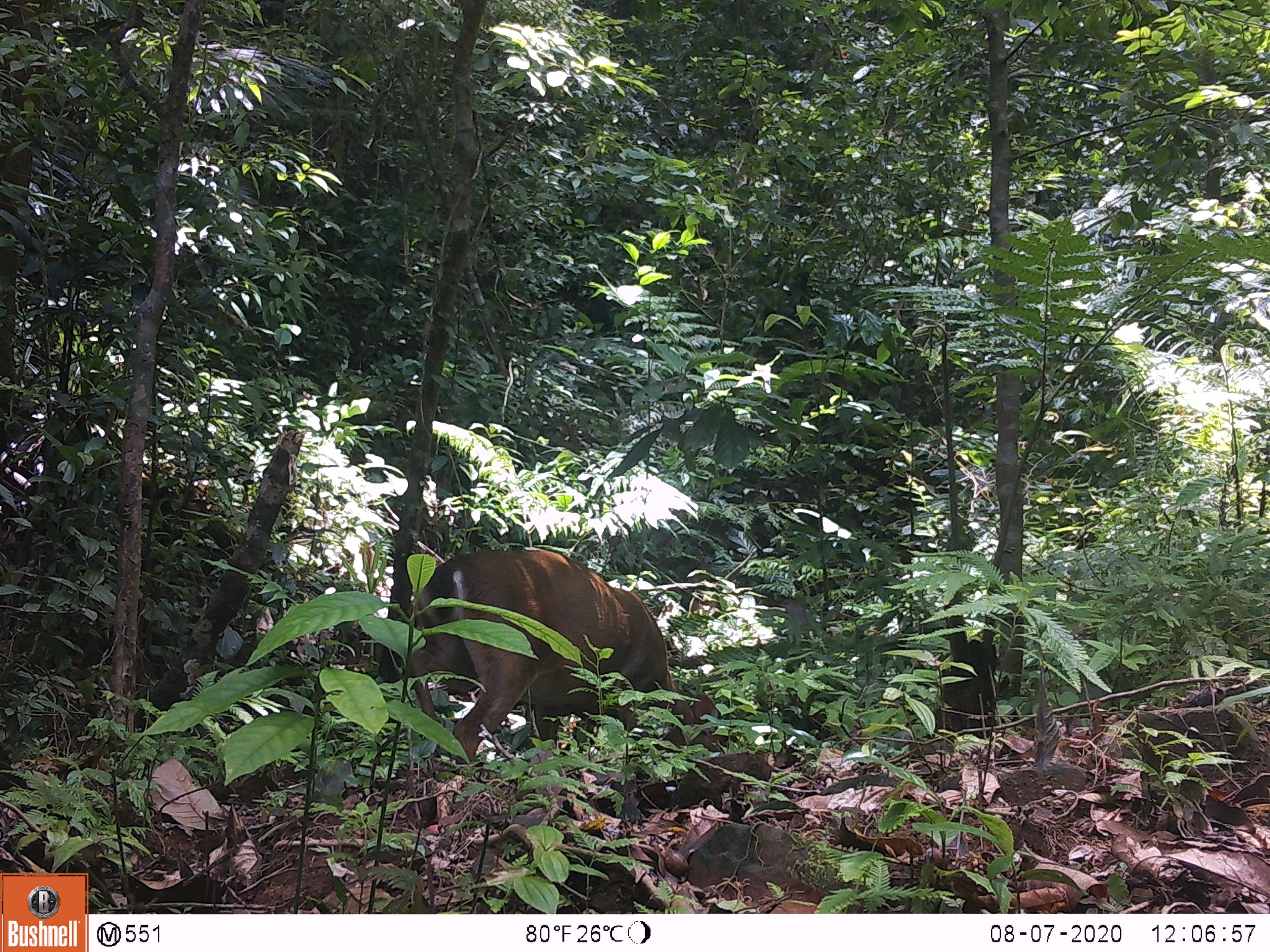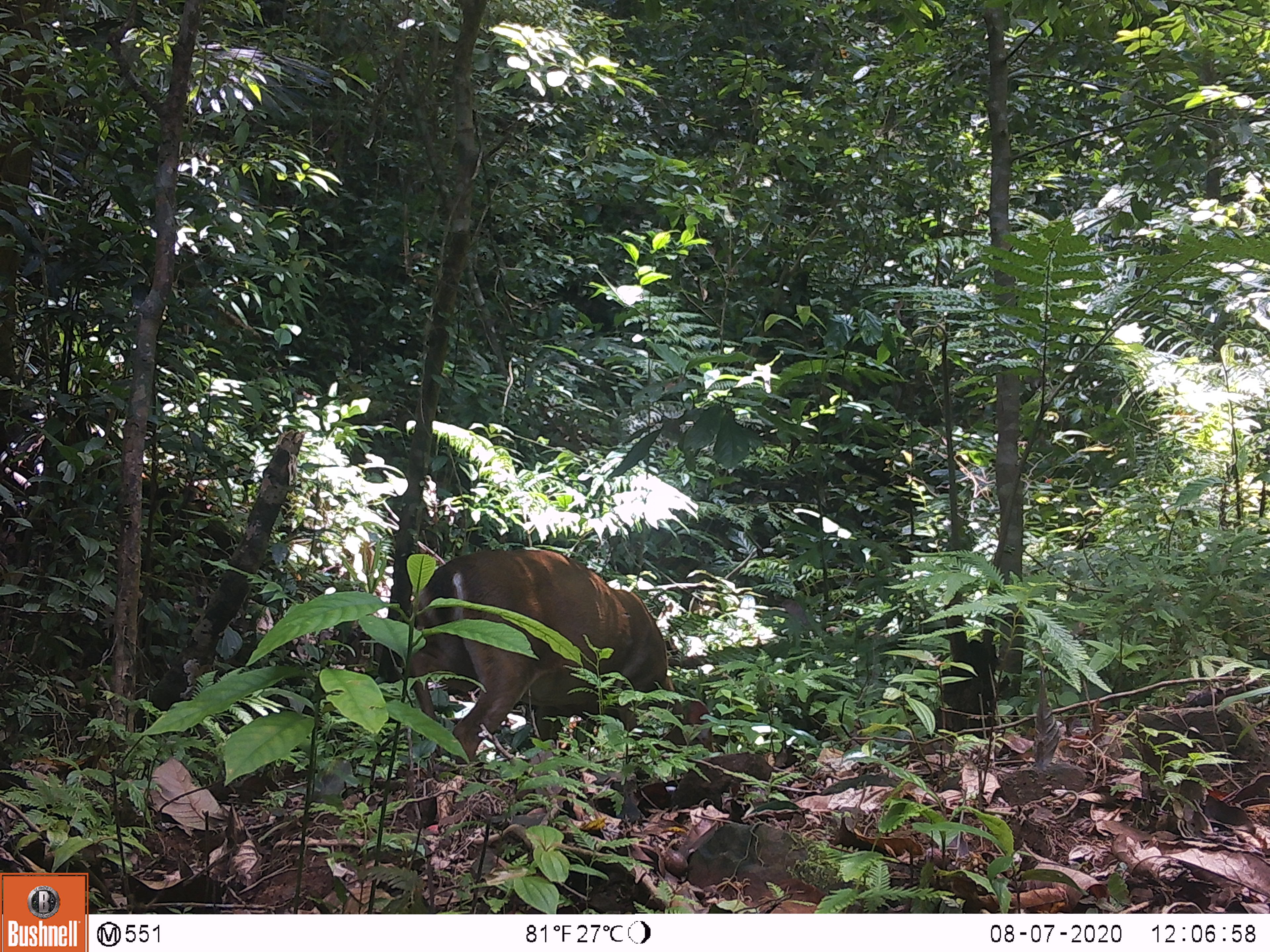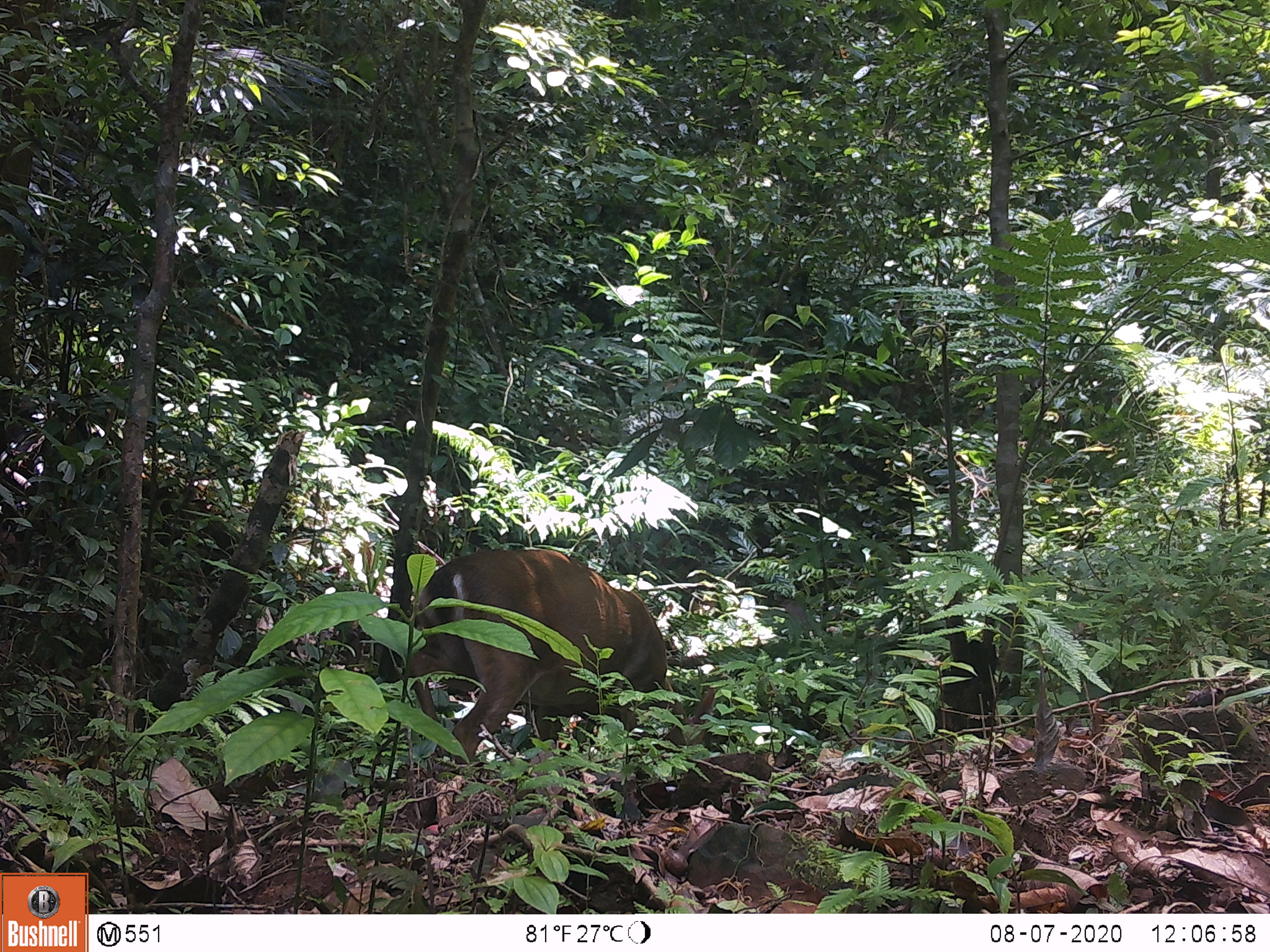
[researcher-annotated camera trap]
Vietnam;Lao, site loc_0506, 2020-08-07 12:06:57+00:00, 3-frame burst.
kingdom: Animalia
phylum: Chordata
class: Mammalia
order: Artiodactyla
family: Cervidae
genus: Muntiacus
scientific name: Muntiacus vuquangensis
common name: large-antlered muntjac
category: large antlered muntjac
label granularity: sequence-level